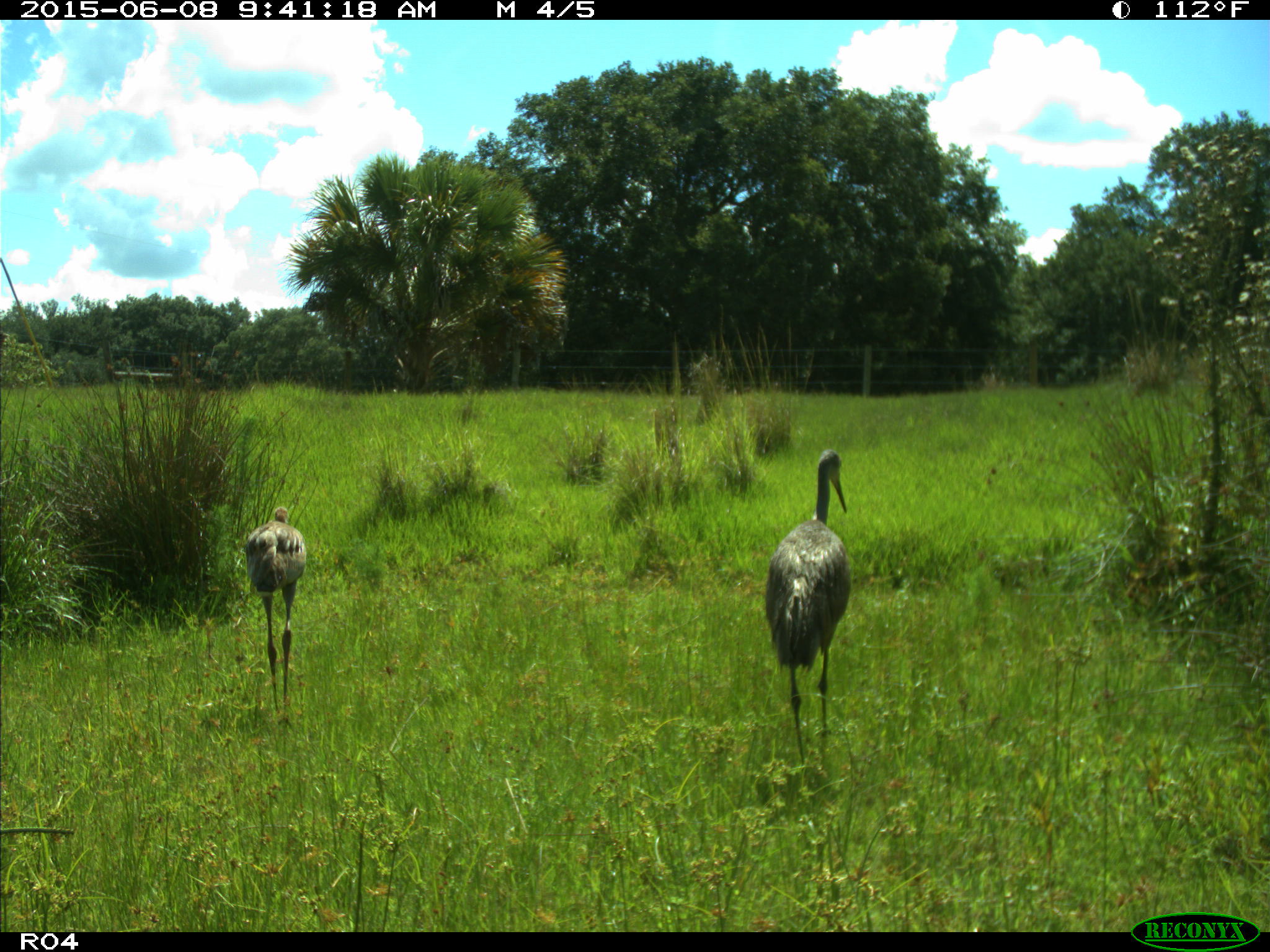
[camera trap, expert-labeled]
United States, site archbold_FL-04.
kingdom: Animalia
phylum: Chordata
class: Aves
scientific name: Aves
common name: birds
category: unidentified bird